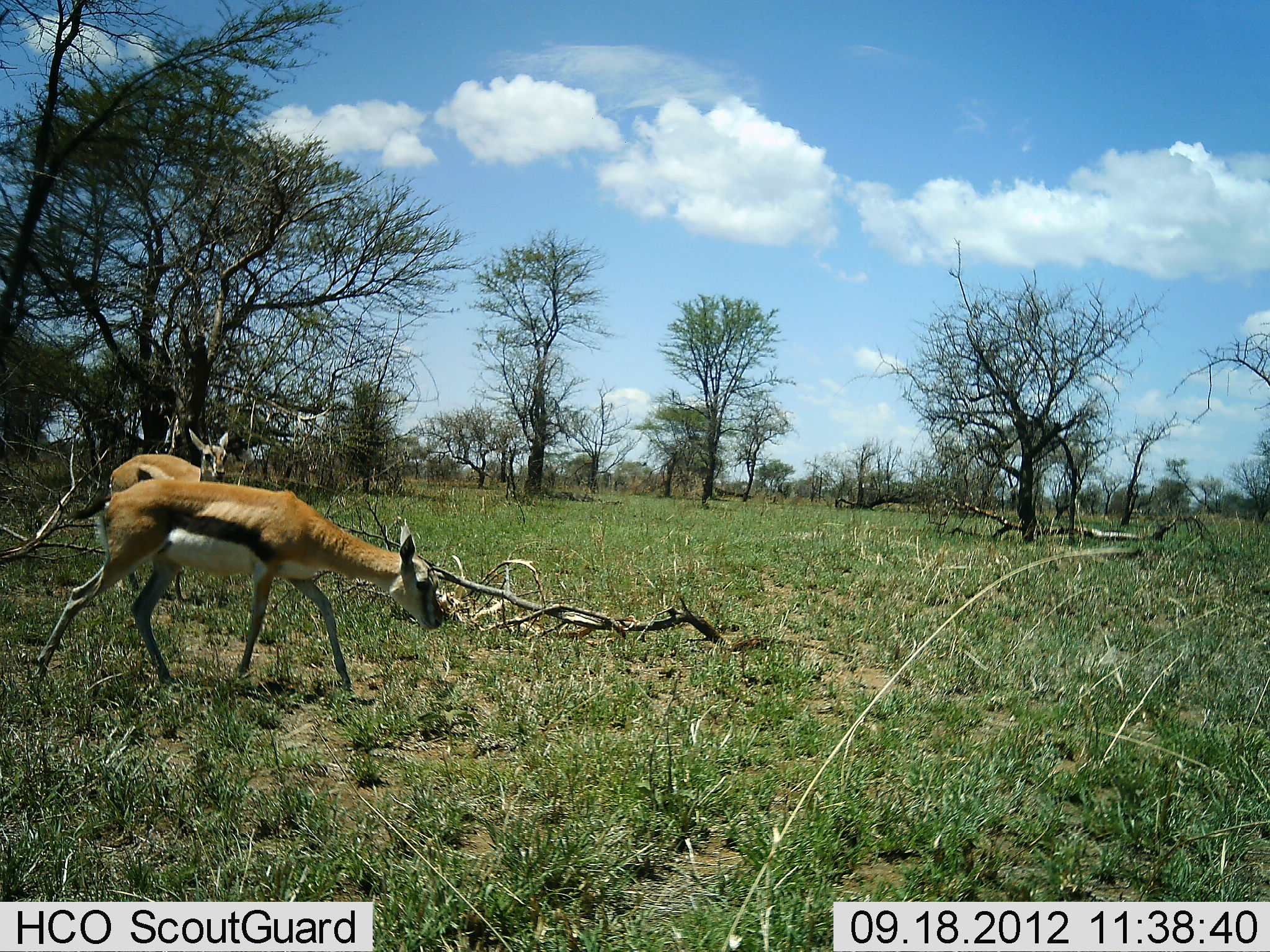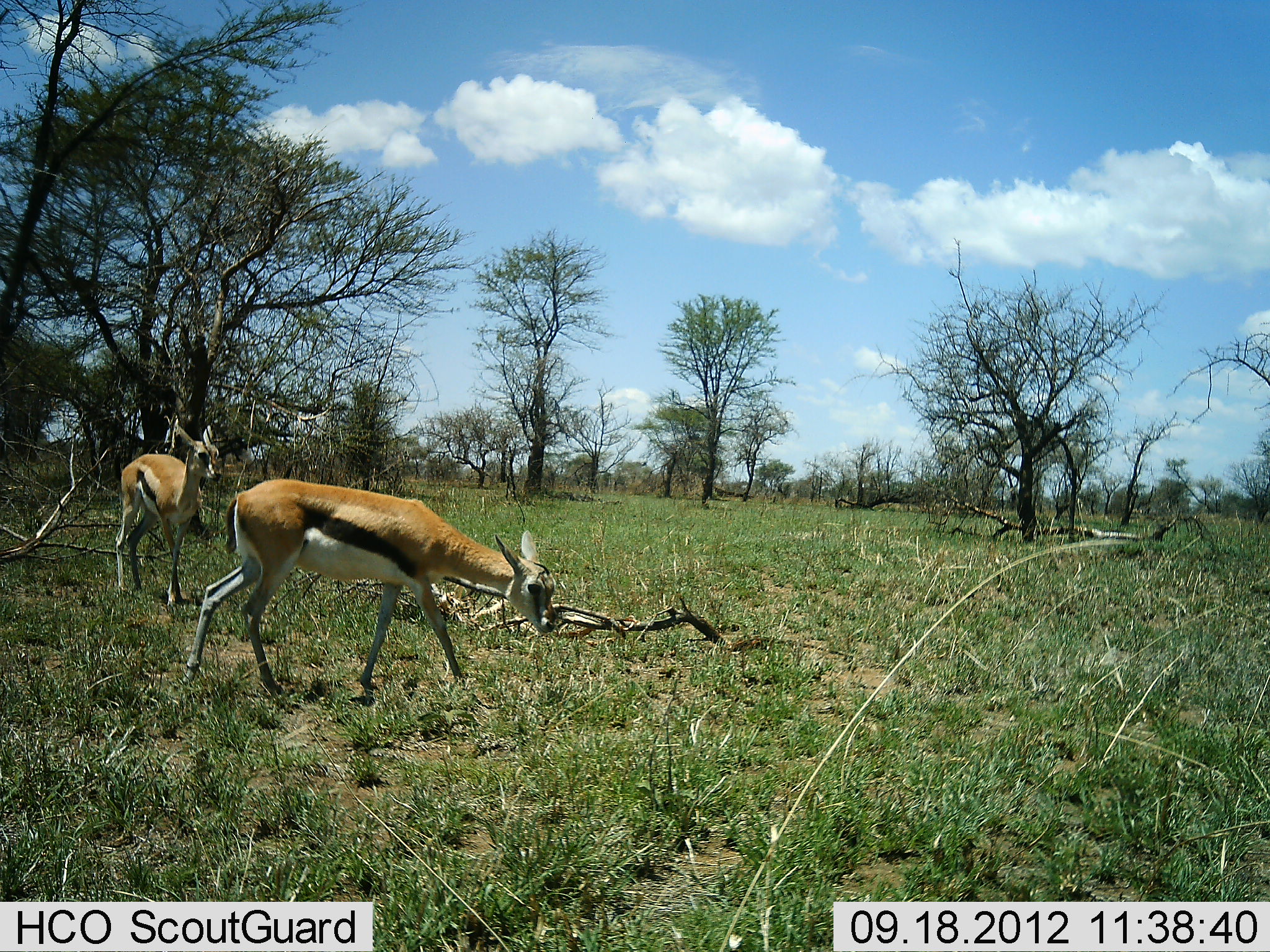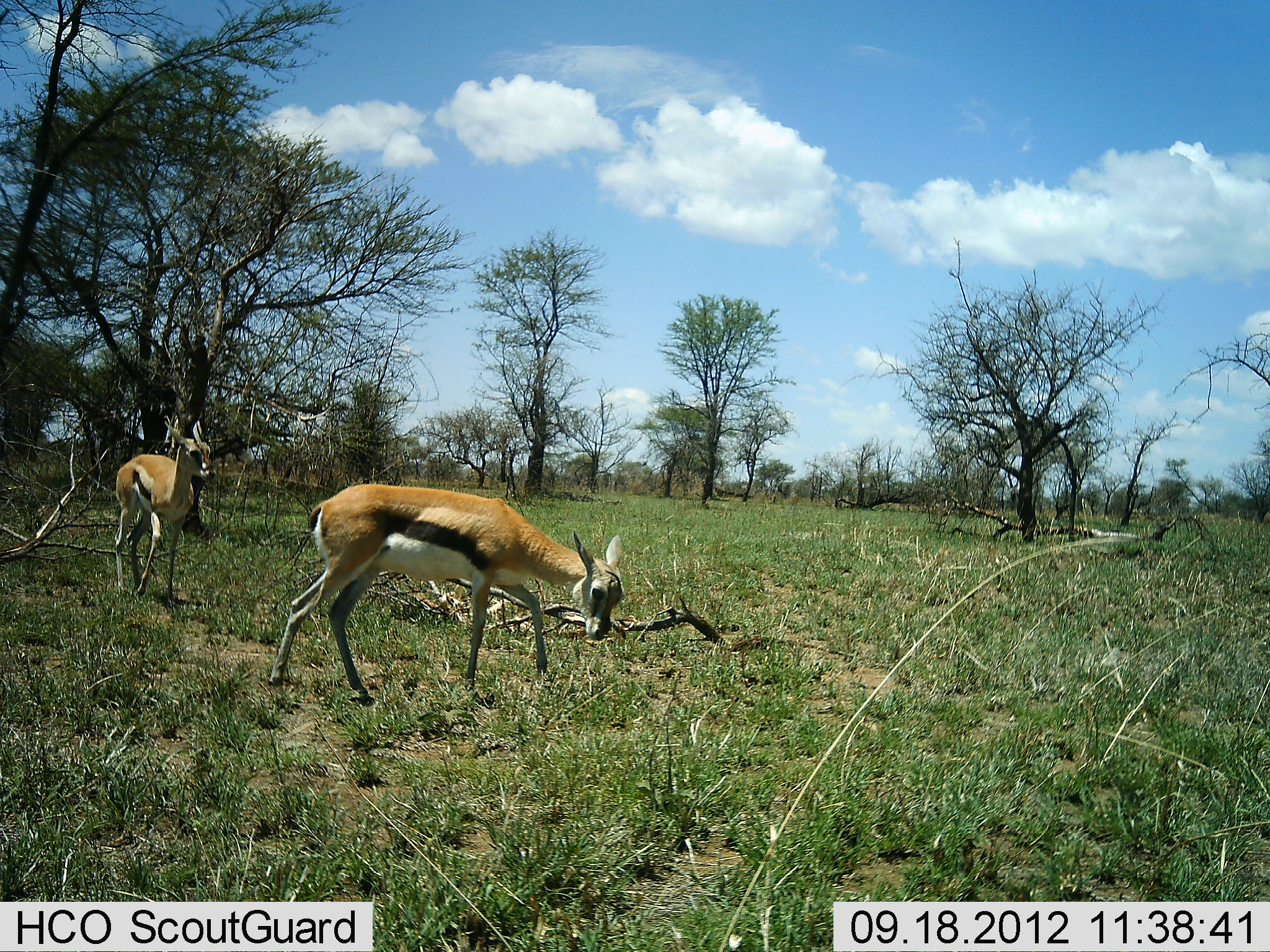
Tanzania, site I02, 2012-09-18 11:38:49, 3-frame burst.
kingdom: Animalia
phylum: Chordata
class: Mammalia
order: Artiodactyla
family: Bovidae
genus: Eudorcas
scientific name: Eudorcas thomsonii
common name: thomson's gazelle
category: gazellethomsons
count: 2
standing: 50%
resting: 0%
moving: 70%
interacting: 0%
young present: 10%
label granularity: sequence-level